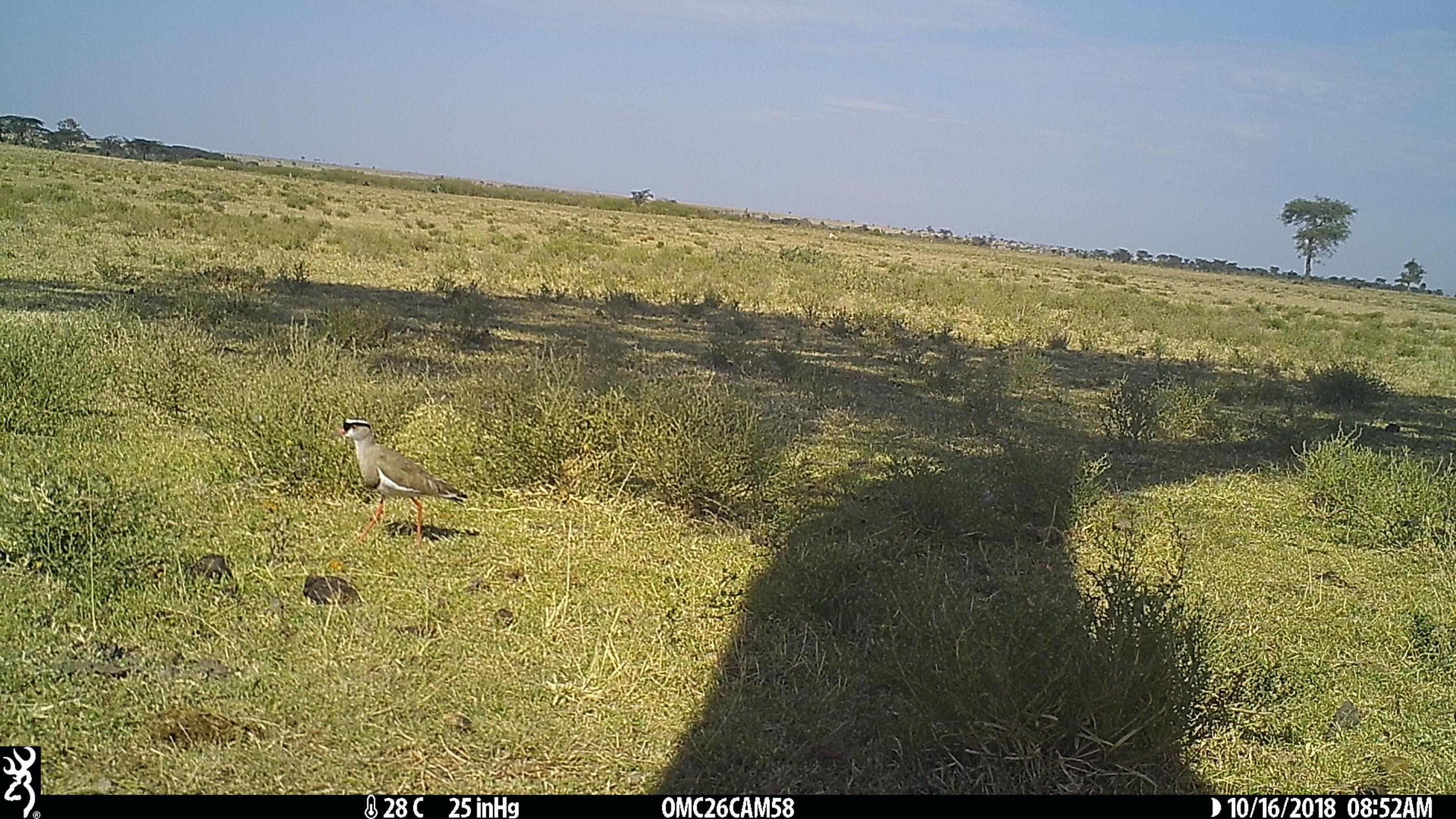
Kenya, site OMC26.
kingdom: Animalia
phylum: Chordata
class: Aves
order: Charadriiformes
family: Charadriidae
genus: Vanellus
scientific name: Vanellus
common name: lapwing